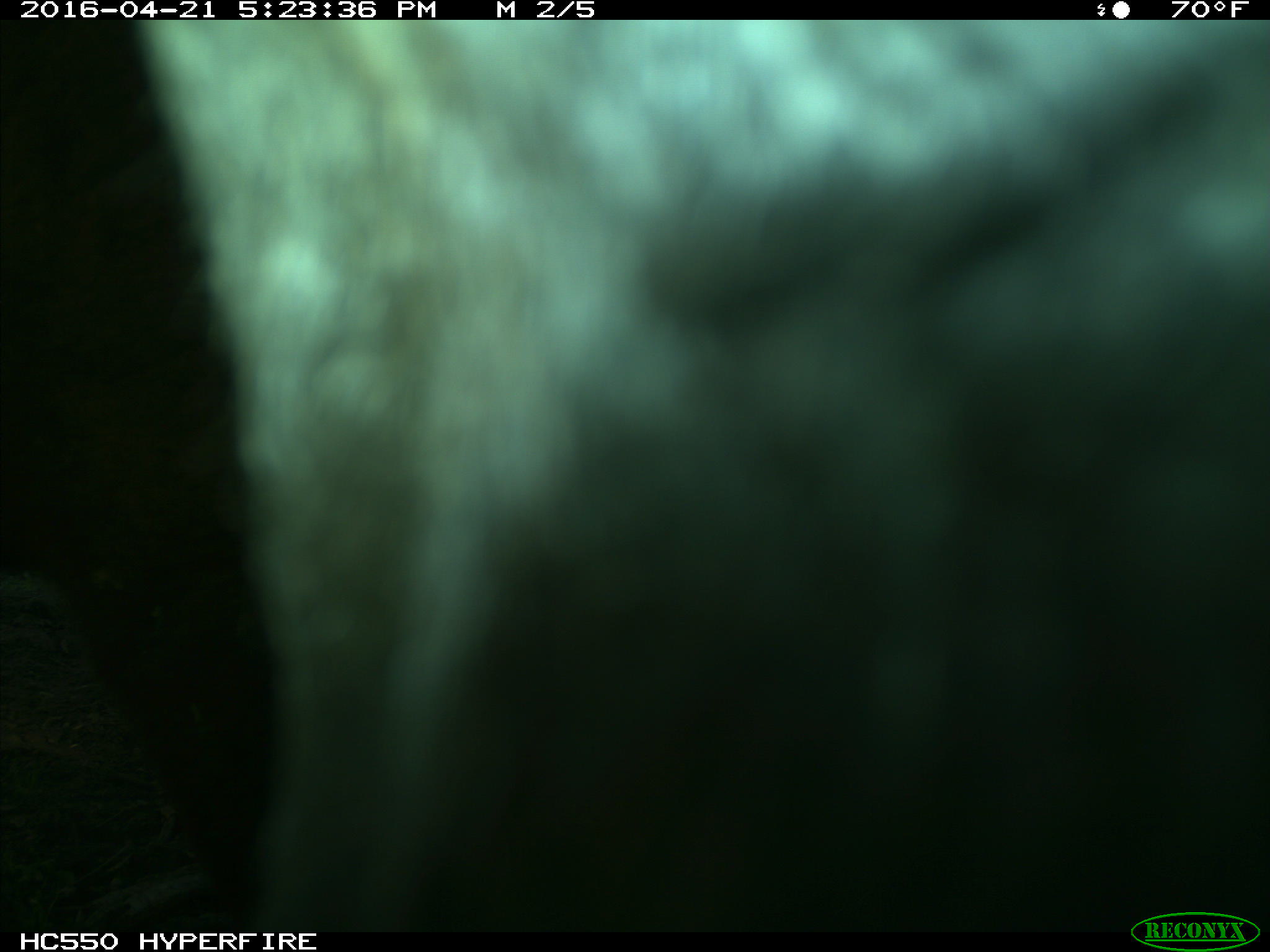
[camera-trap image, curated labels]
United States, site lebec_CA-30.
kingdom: Animalia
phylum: Chordata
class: Mammalia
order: Artiodactyla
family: Bovidae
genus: Bos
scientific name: Bos taurus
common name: domestic cow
Bos taurus (domestic cow).